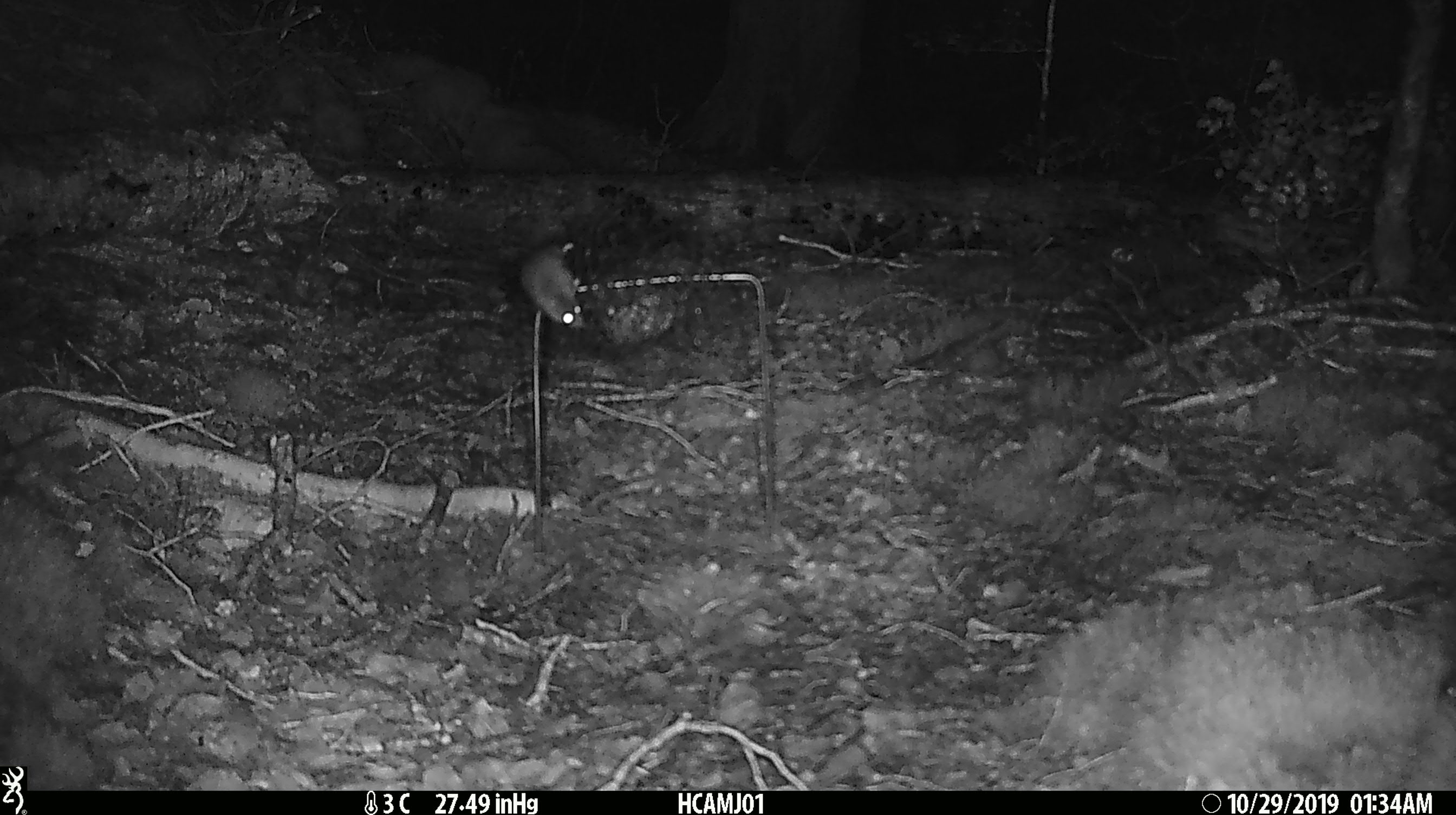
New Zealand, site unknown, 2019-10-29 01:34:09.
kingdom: Animalia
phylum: Chordata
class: Mammalia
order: Rodentia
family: Muridae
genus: Mus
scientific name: Mus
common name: mouse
Mouse (Mus).